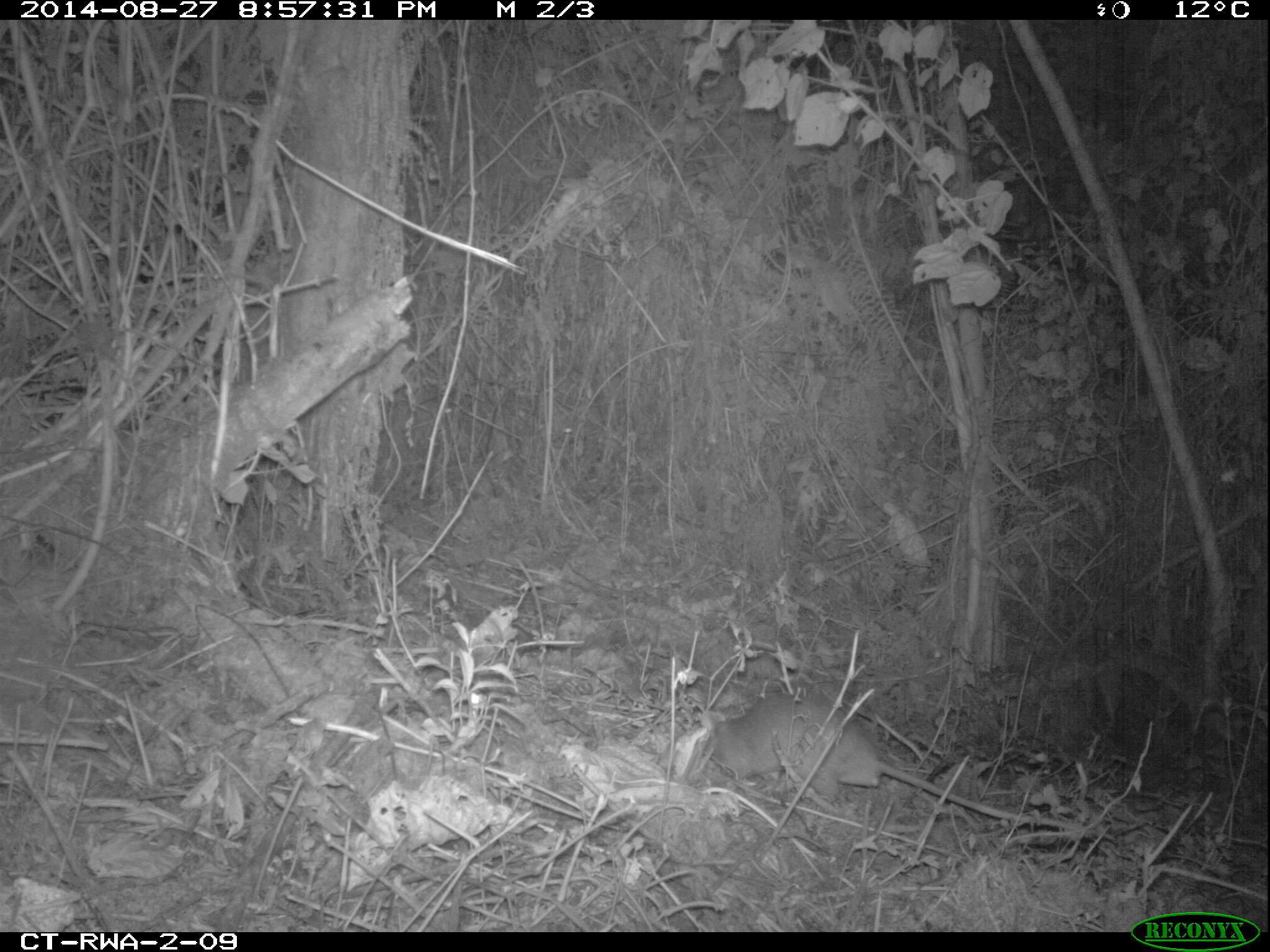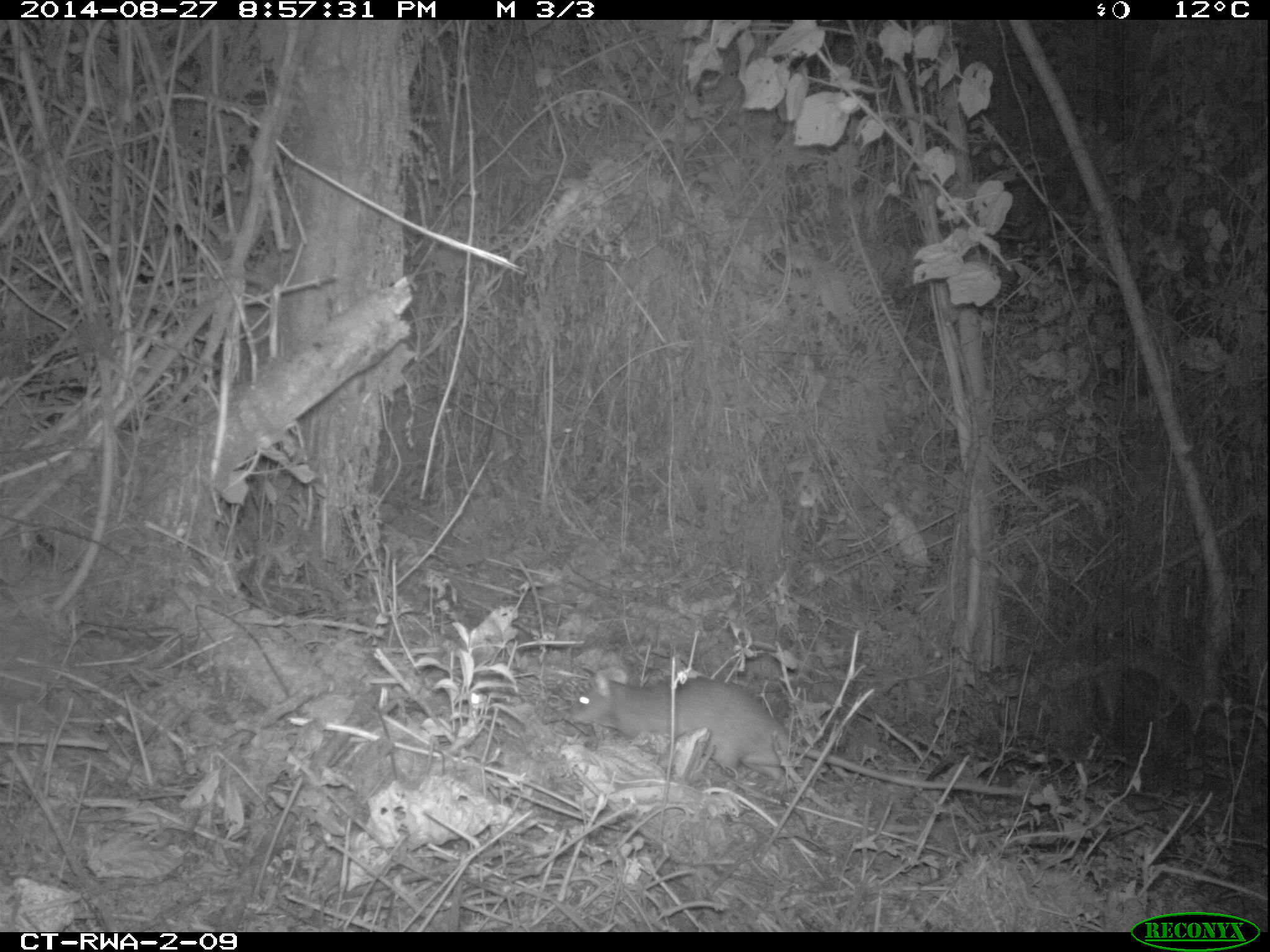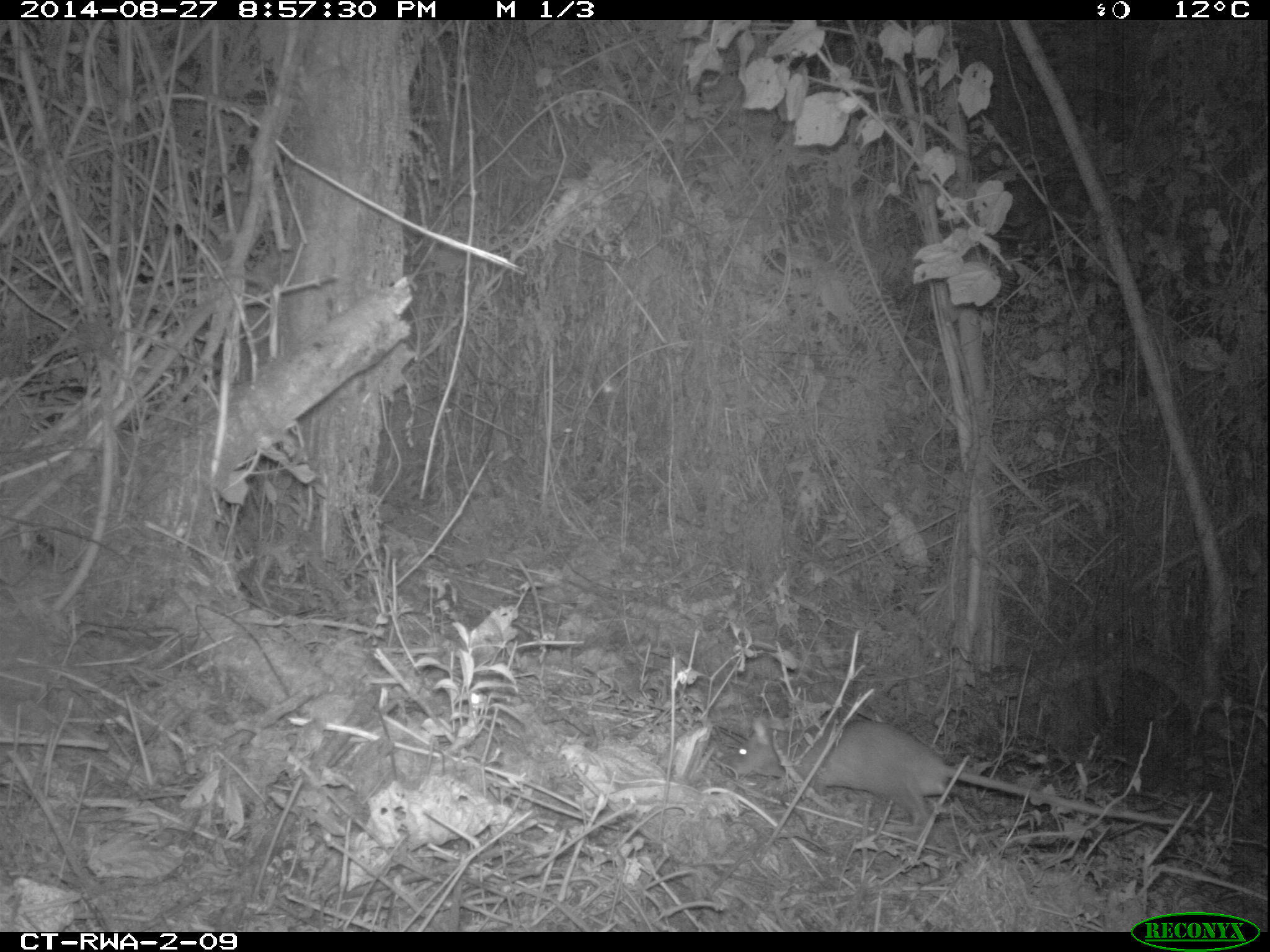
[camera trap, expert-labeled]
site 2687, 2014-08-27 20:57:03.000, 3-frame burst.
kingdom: Animalia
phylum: Chordata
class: Mammalia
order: Rodentia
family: Nesomyidae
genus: Cricetomys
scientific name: Cricetomys gambianus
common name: african giant pouched rat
Cricetomys gambianus (african giant pouched rat), count 1.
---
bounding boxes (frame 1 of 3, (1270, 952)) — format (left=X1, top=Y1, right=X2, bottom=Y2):
cricetomys gambianus: (left=699, top=693, right=1119, bottom=840)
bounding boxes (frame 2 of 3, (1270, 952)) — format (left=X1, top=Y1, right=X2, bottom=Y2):
cricetomys gambianus: (left=563, top=662, right=1031, bottom=797)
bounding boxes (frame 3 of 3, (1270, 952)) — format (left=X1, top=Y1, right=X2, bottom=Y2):
cricetomys gambianus: (left=724, top=713, right=1202, bottom=840)